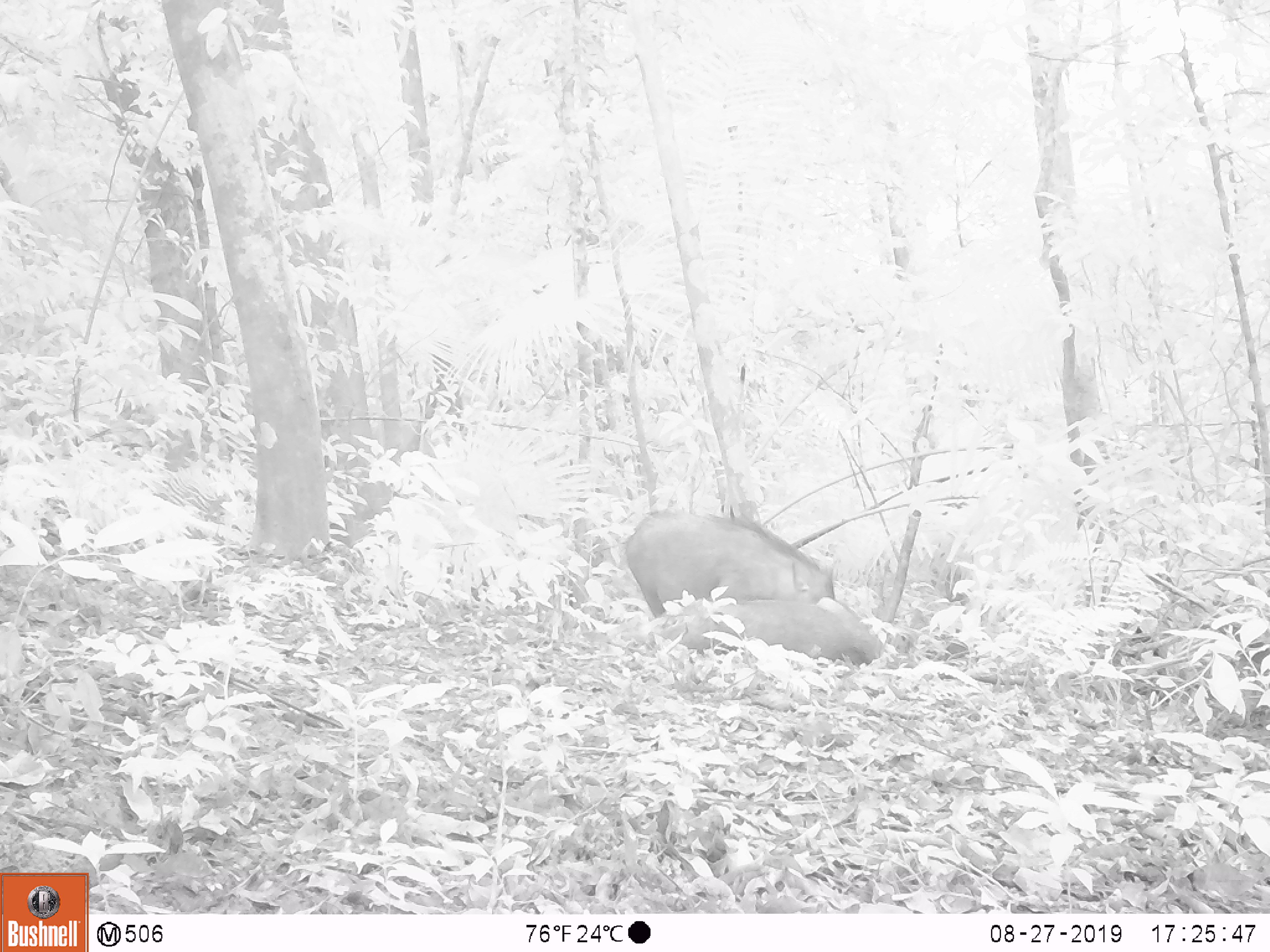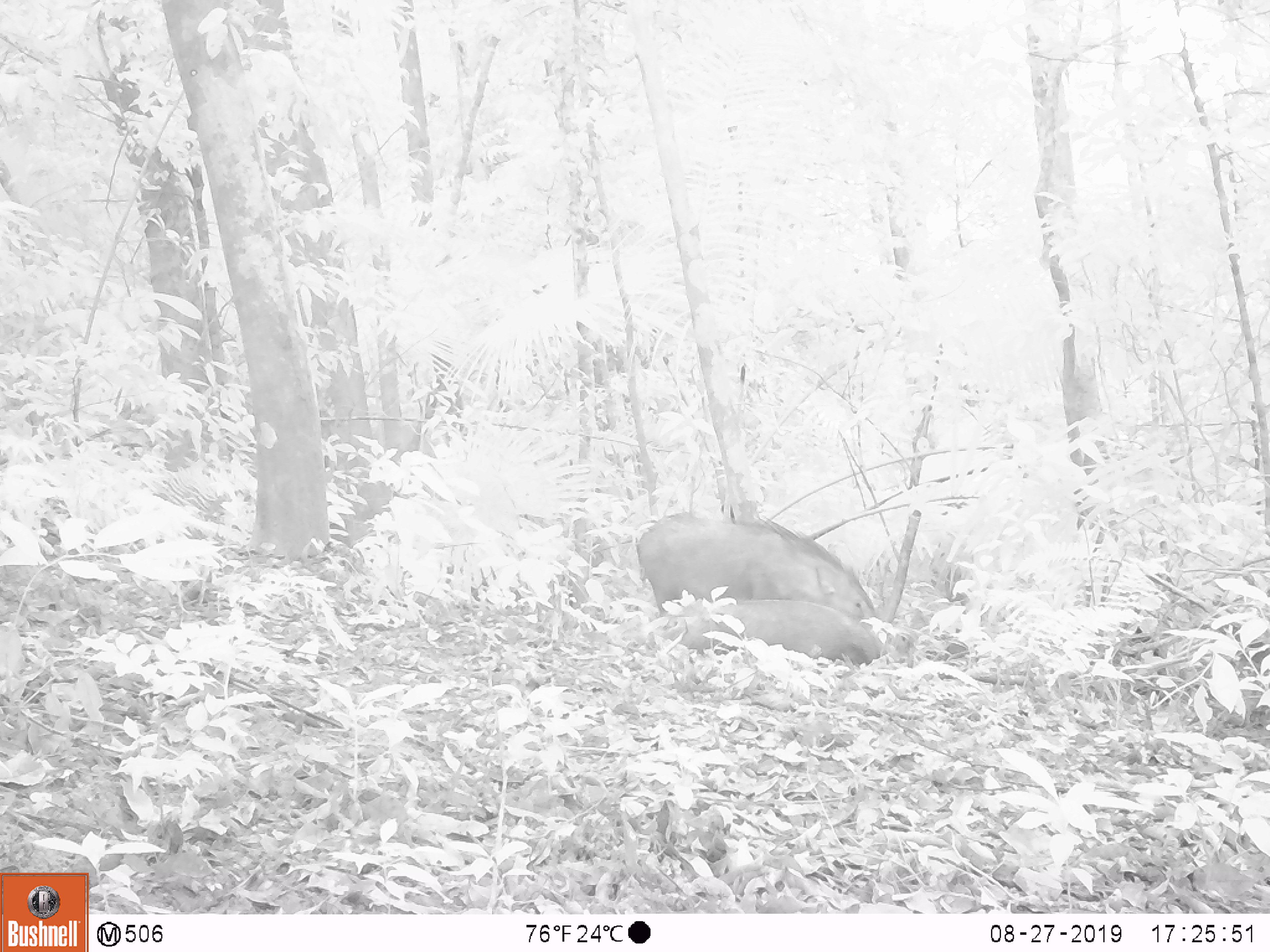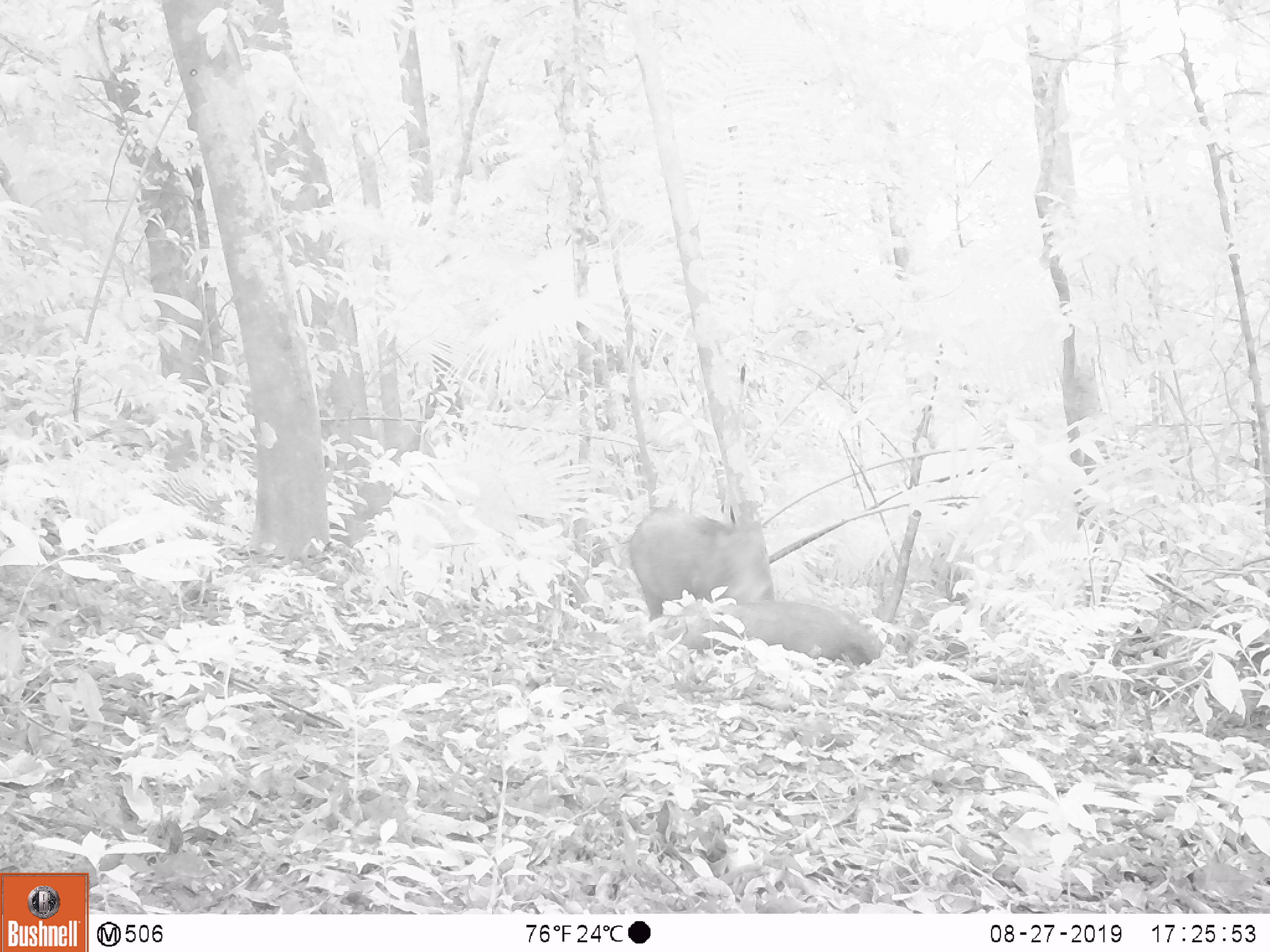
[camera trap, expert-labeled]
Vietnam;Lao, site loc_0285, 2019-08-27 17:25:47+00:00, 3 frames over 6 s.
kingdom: Animalia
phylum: Chordata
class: Mammalia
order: Artiodactyla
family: Suidae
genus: Sus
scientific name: Sus scrofa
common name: eurasian wild pig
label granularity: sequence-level